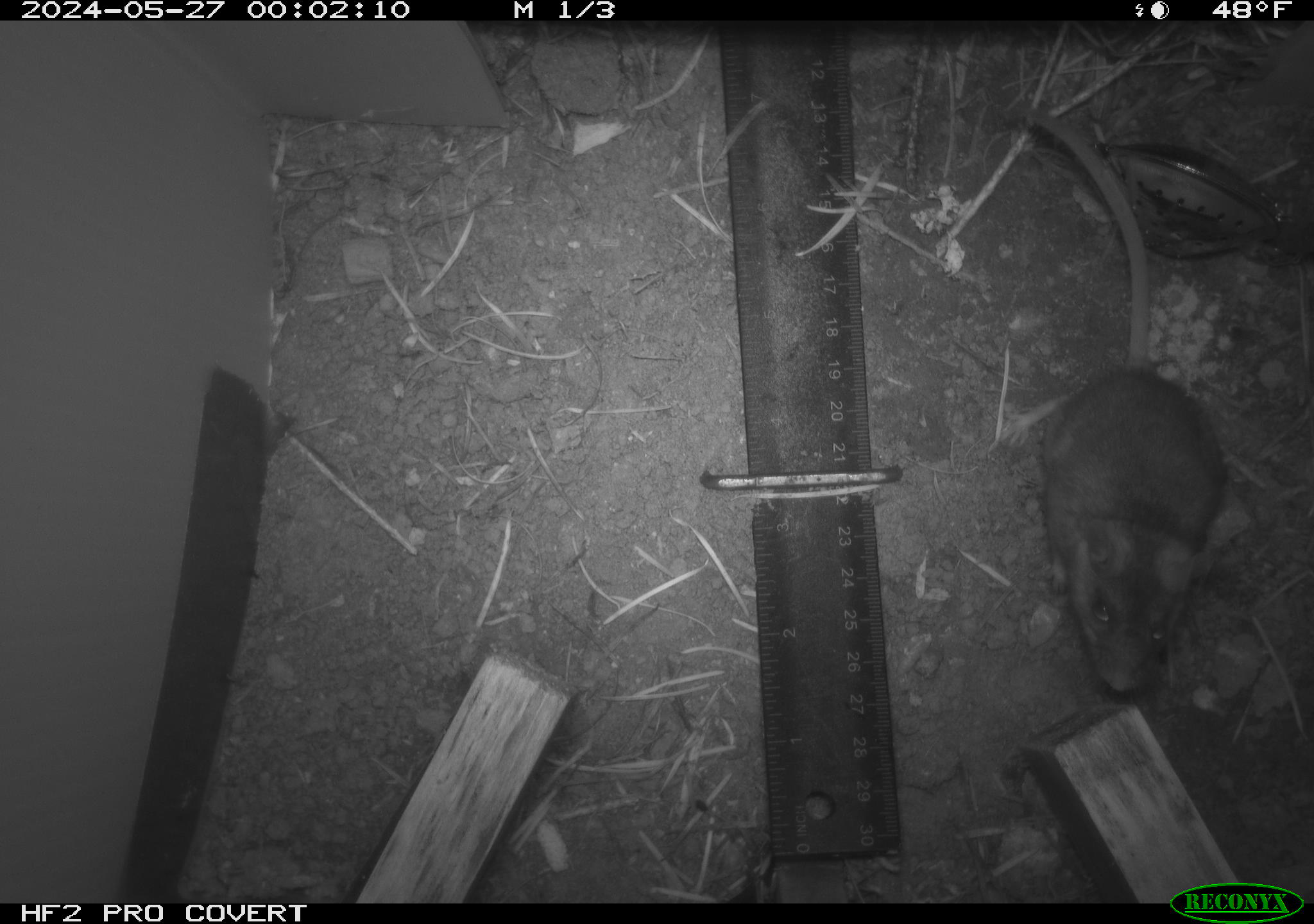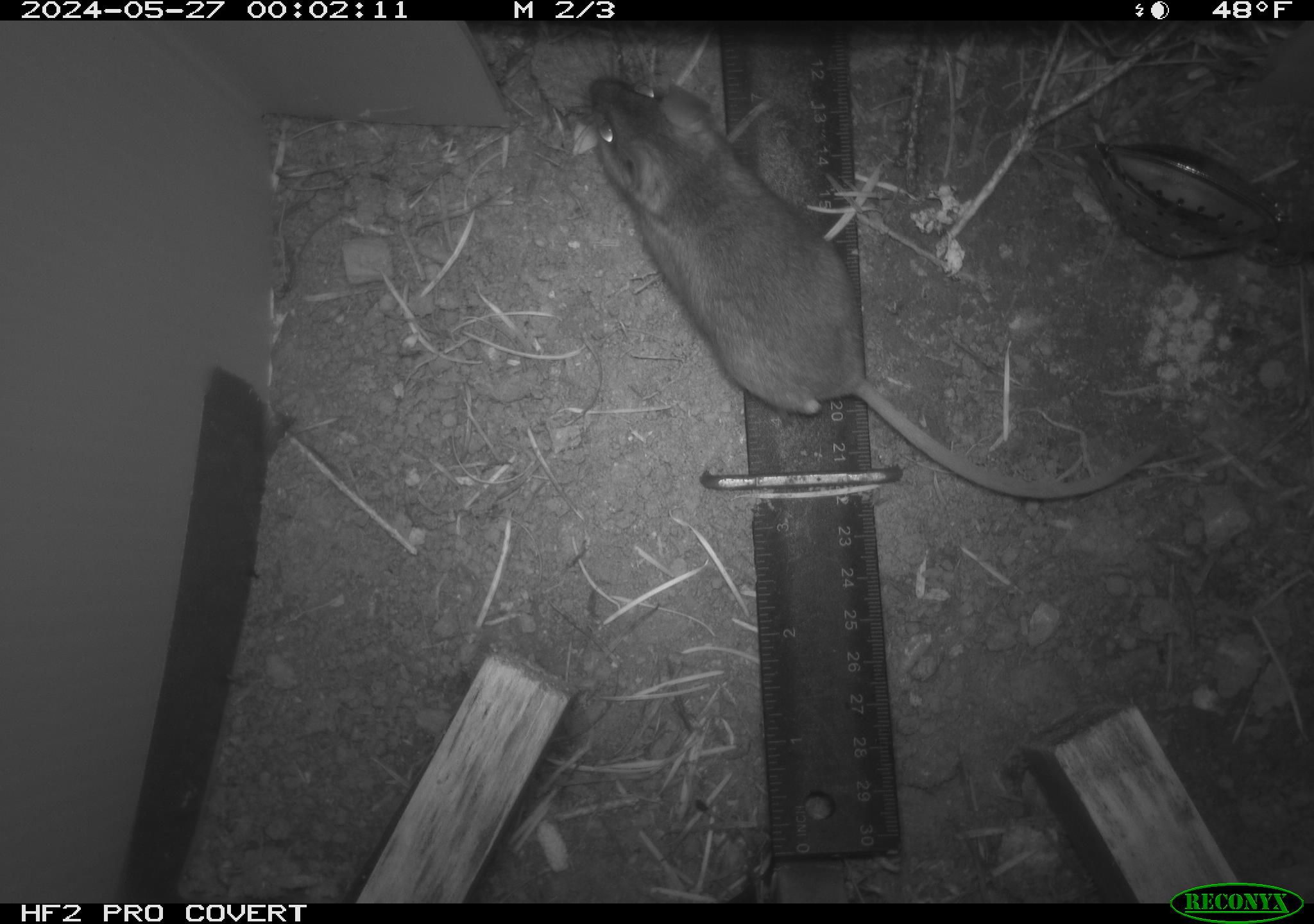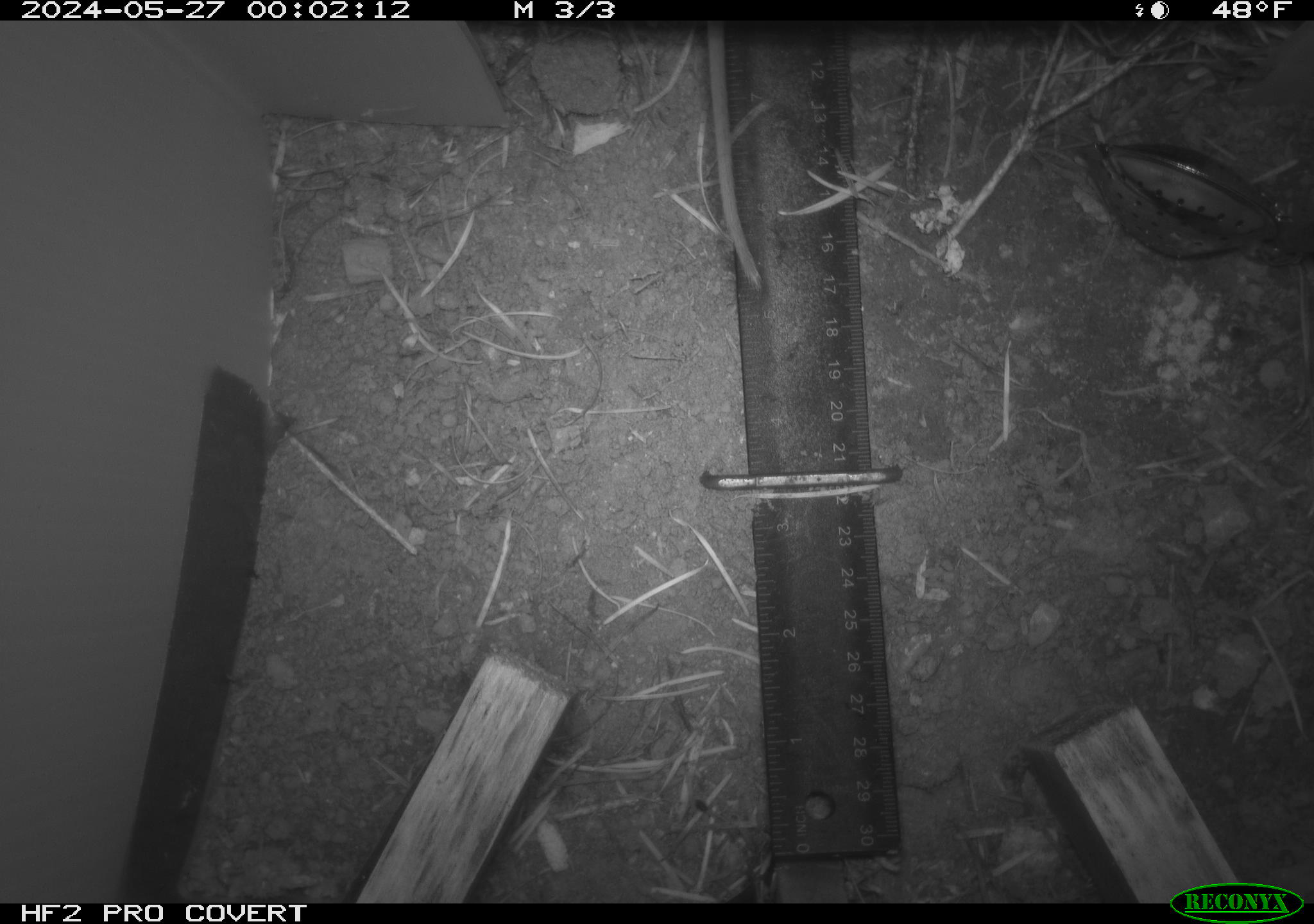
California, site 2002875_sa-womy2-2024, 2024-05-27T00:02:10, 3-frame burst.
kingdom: Animalia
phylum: Chordata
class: Mammalia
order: Rodentia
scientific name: Rodentia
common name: rodent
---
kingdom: Animalia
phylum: Chordata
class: Mammalia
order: Rodentia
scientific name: Rodentia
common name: mouse species